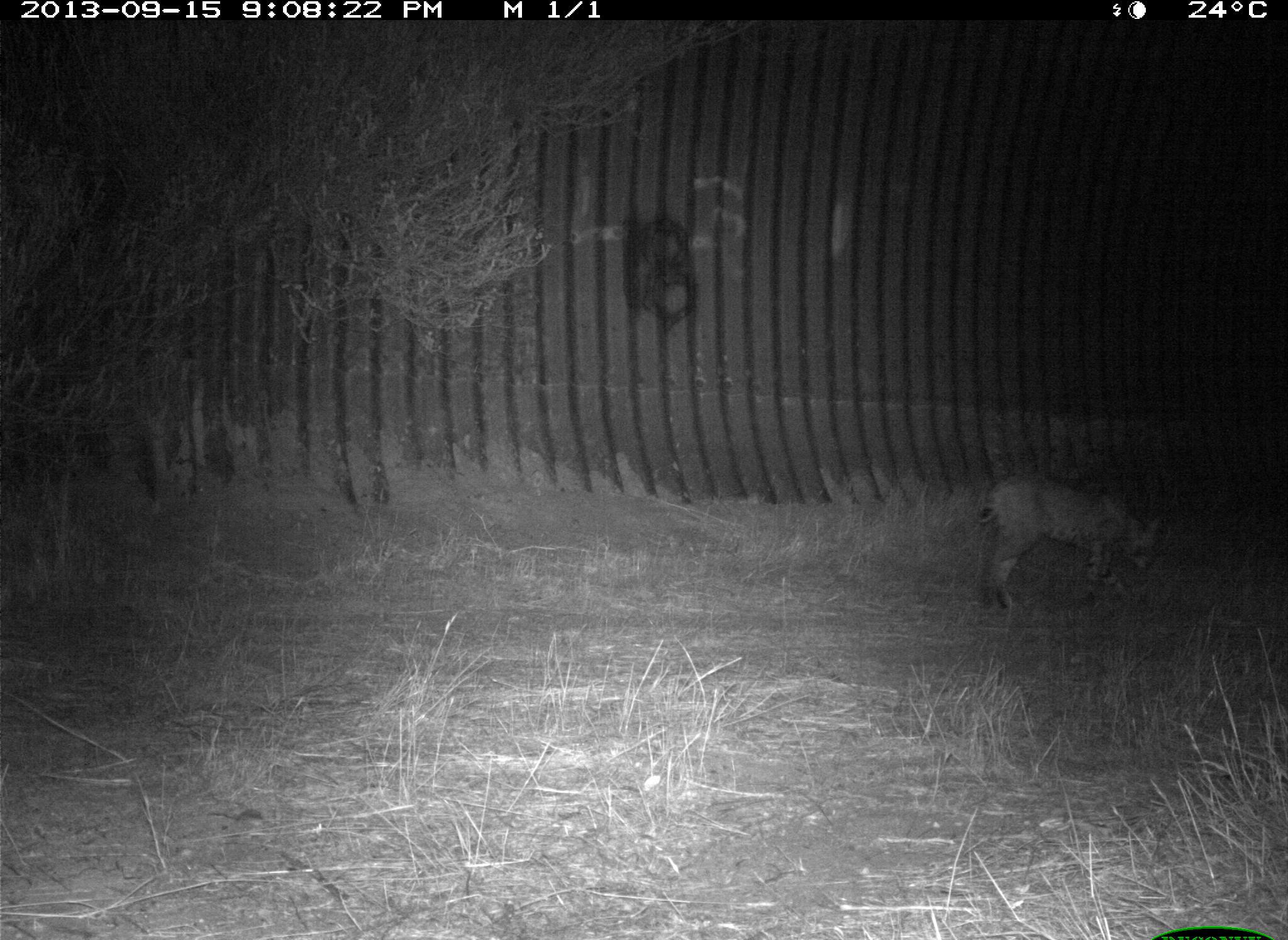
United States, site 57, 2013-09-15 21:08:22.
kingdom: Animalia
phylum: Chordata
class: Mammalia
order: Carnivora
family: Felidae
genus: Lynx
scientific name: Lynx rufus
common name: bobcat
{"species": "bobcat (Lynx rufus)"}